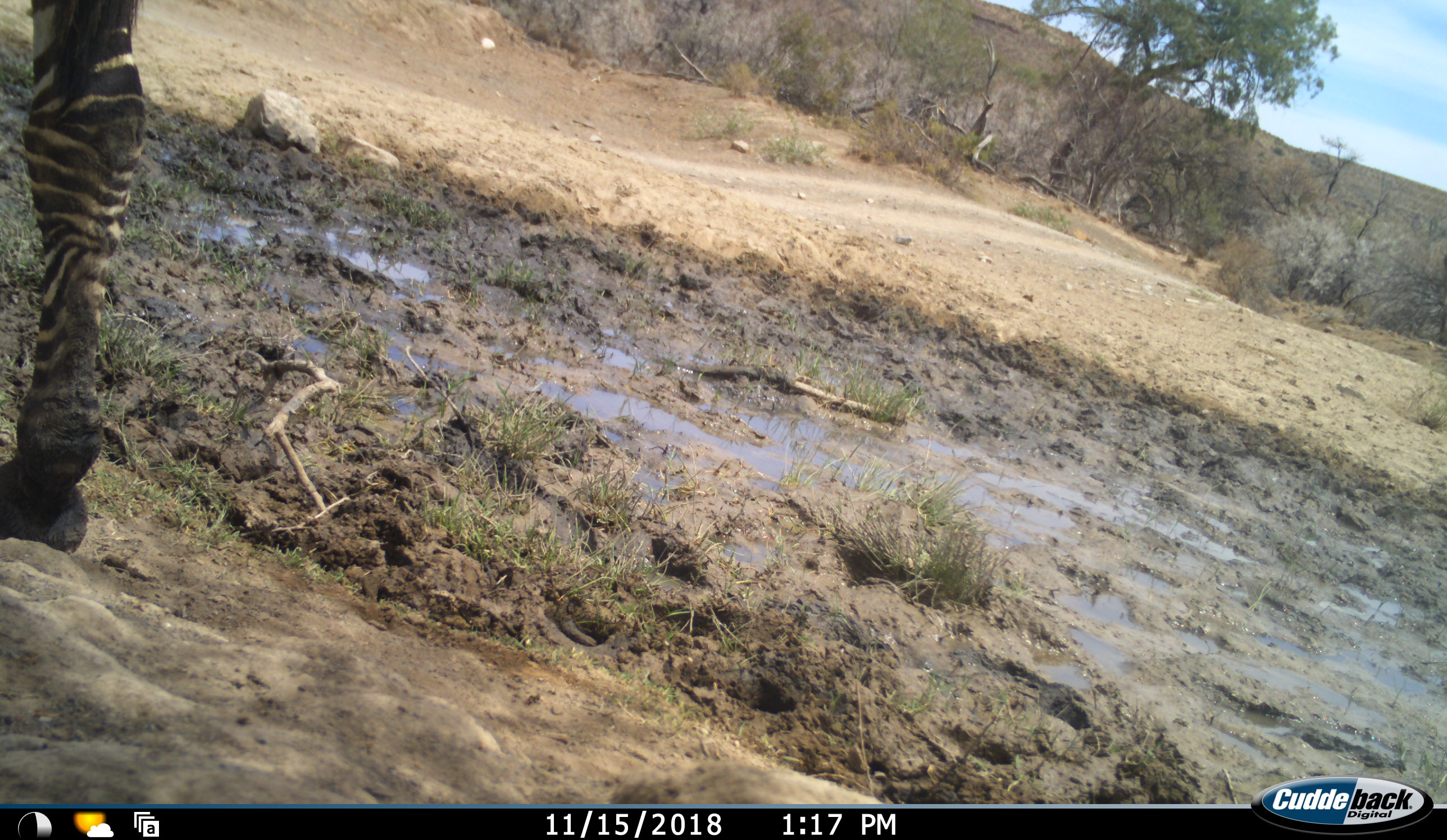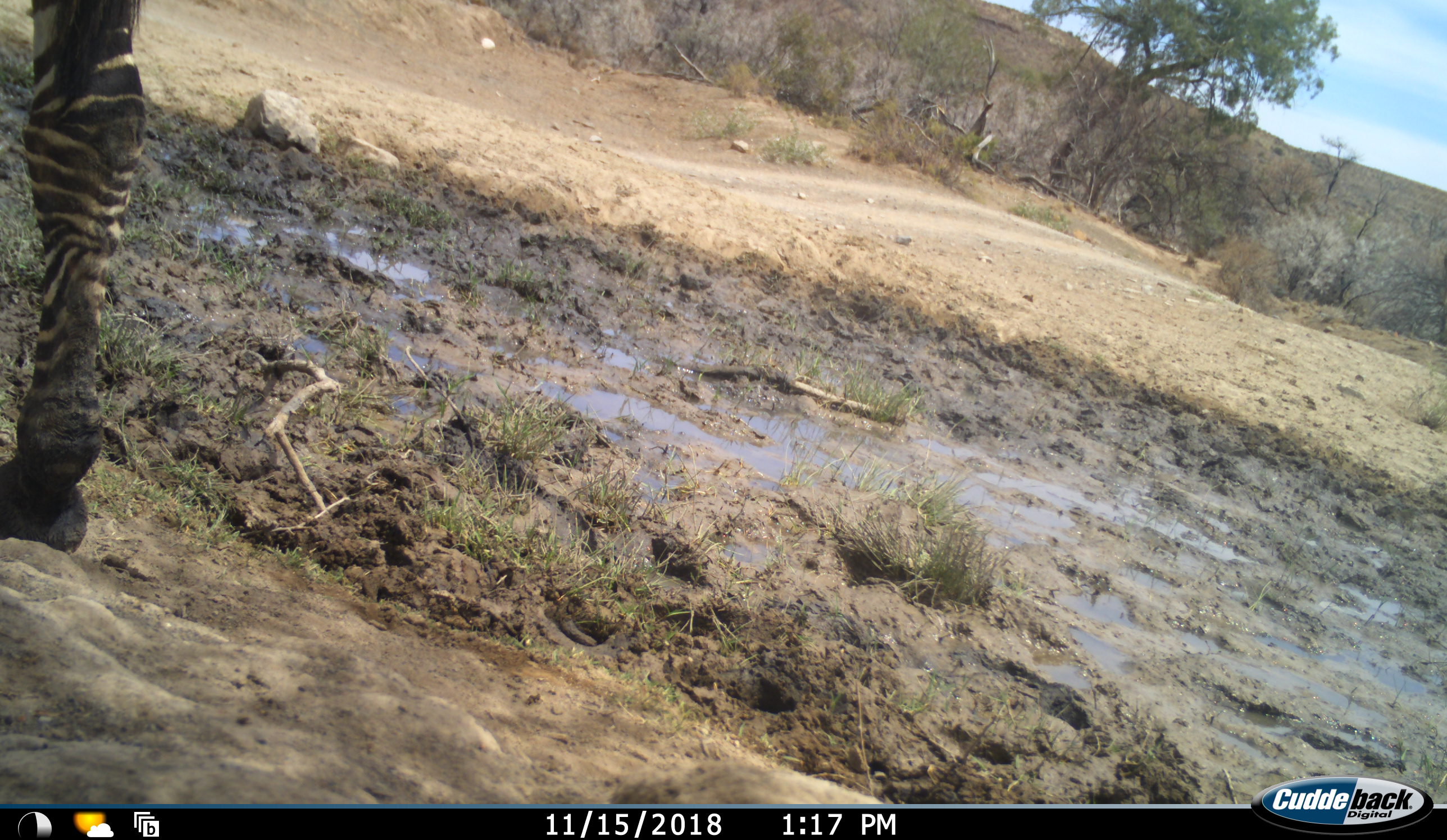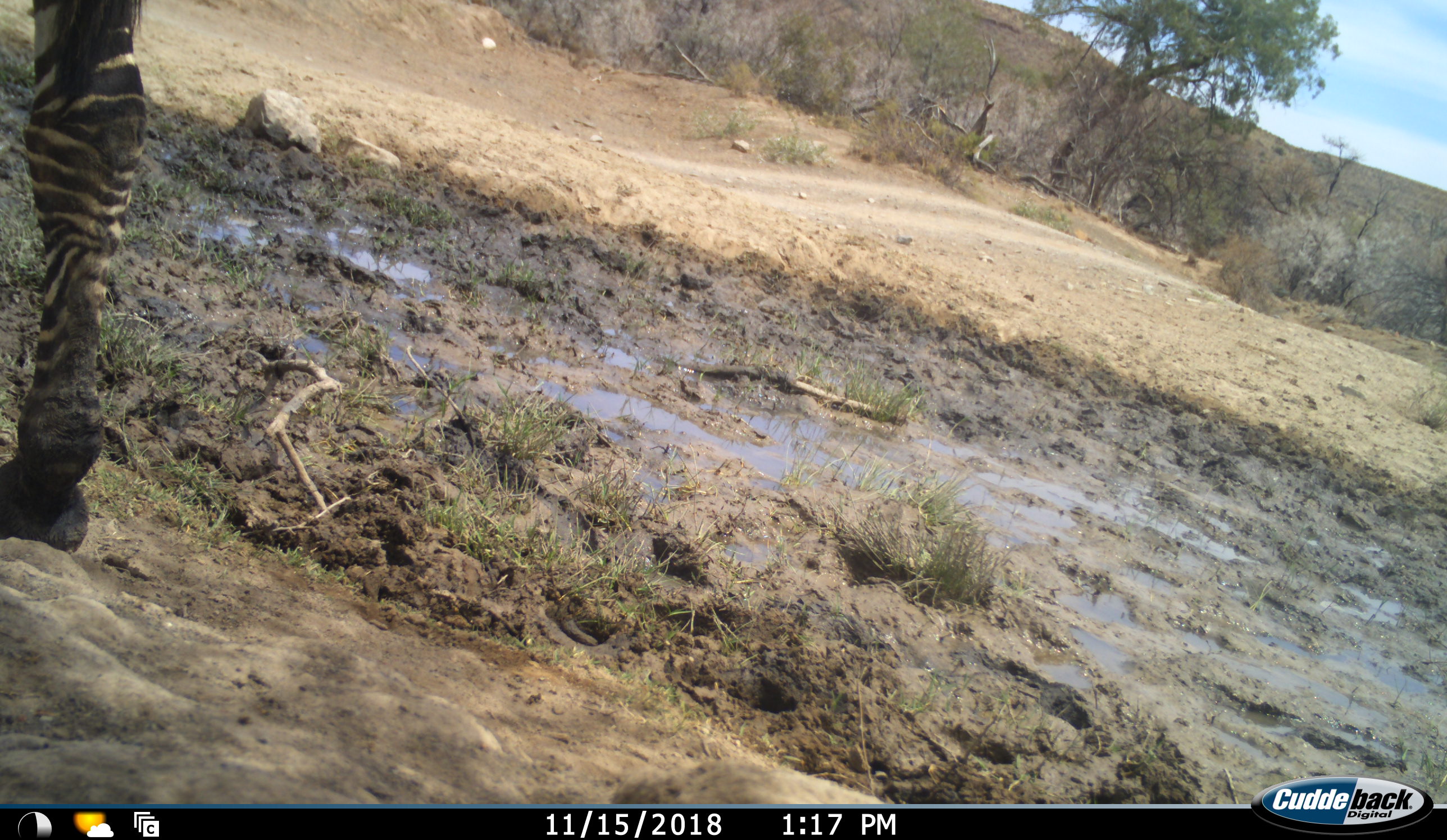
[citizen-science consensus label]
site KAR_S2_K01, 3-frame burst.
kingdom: Animalia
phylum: Chordata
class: Mammalia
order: Perissodactyla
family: Equidae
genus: Equus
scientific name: Equus zebra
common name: mountain zebra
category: zebramountain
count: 1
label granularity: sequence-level